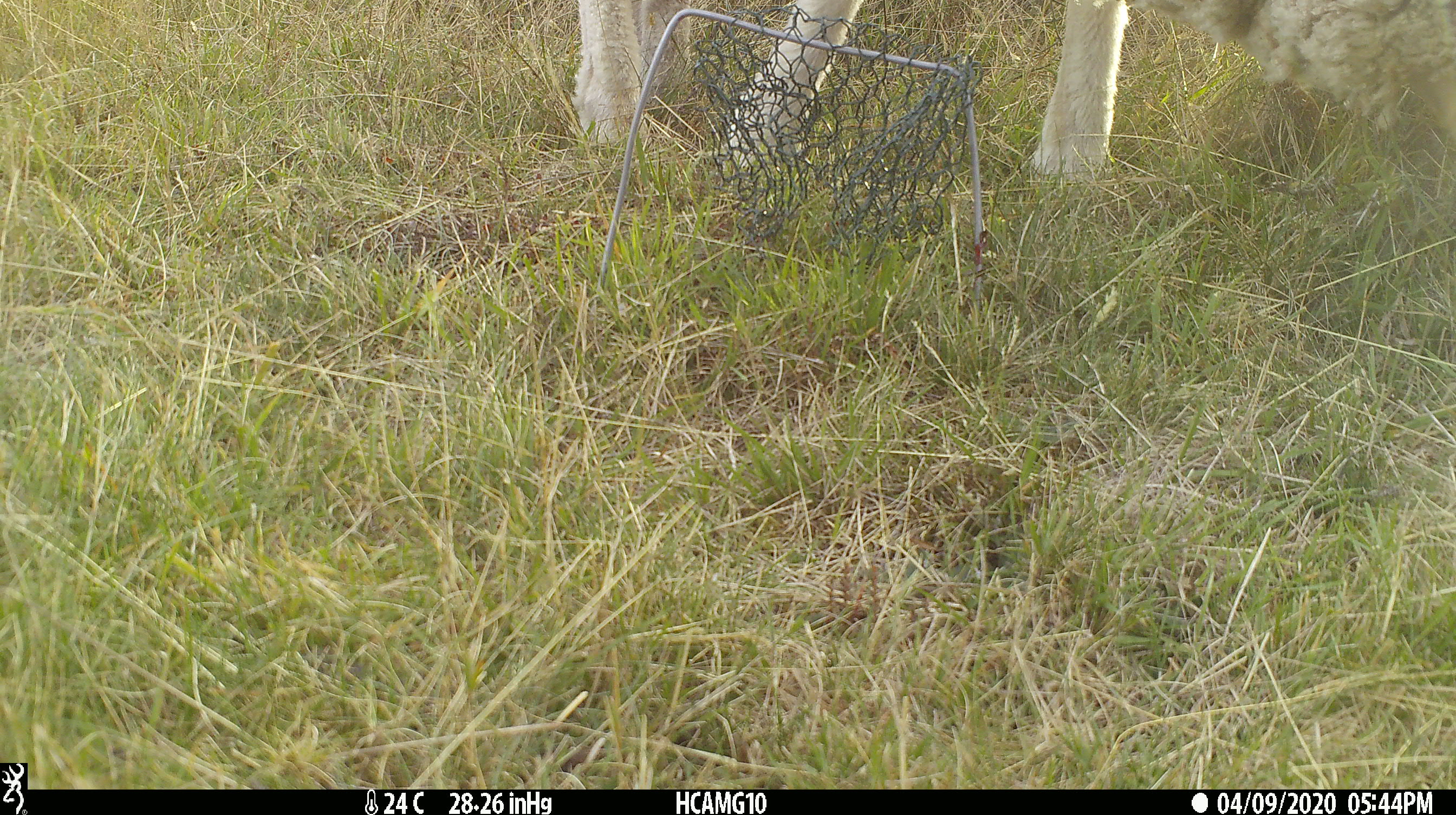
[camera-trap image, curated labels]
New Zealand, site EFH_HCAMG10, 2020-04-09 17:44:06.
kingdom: Animalia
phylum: Chordata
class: Mammalia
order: Artiodactyla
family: Bovidae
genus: Ovis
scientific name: Ovis aries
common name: domestic sheep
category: sheep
Sheep (domestic sheep) (Ovis aries).